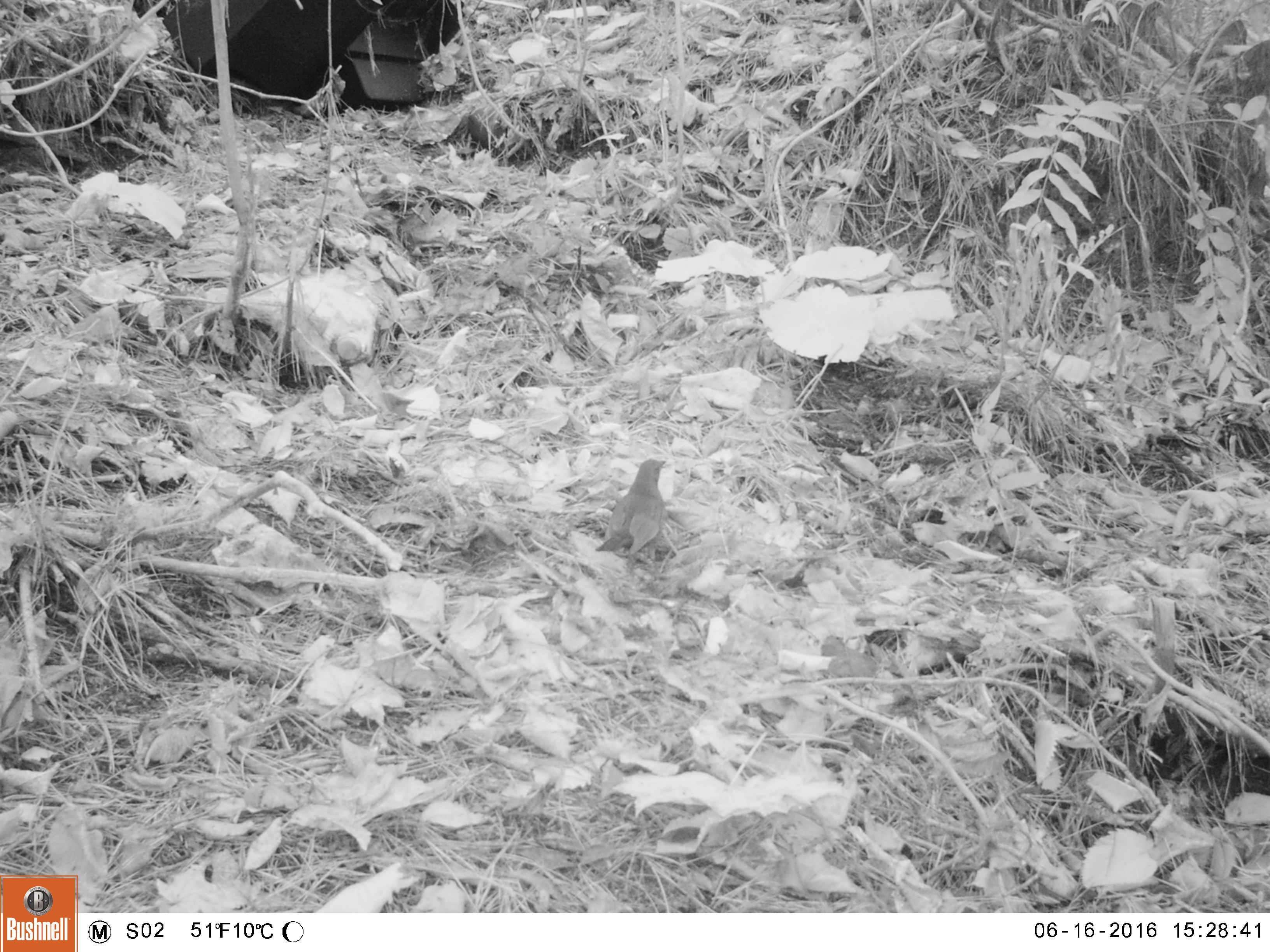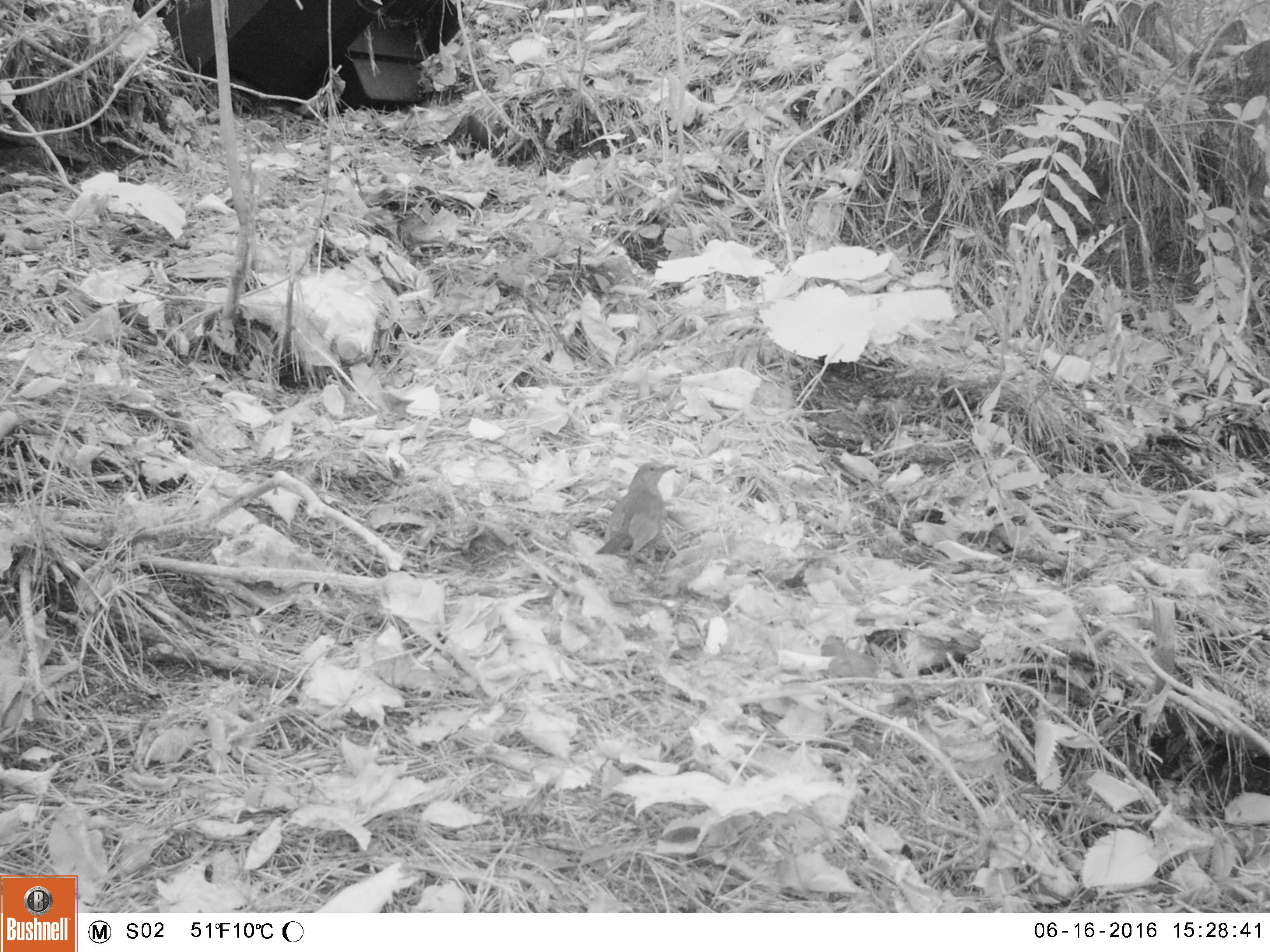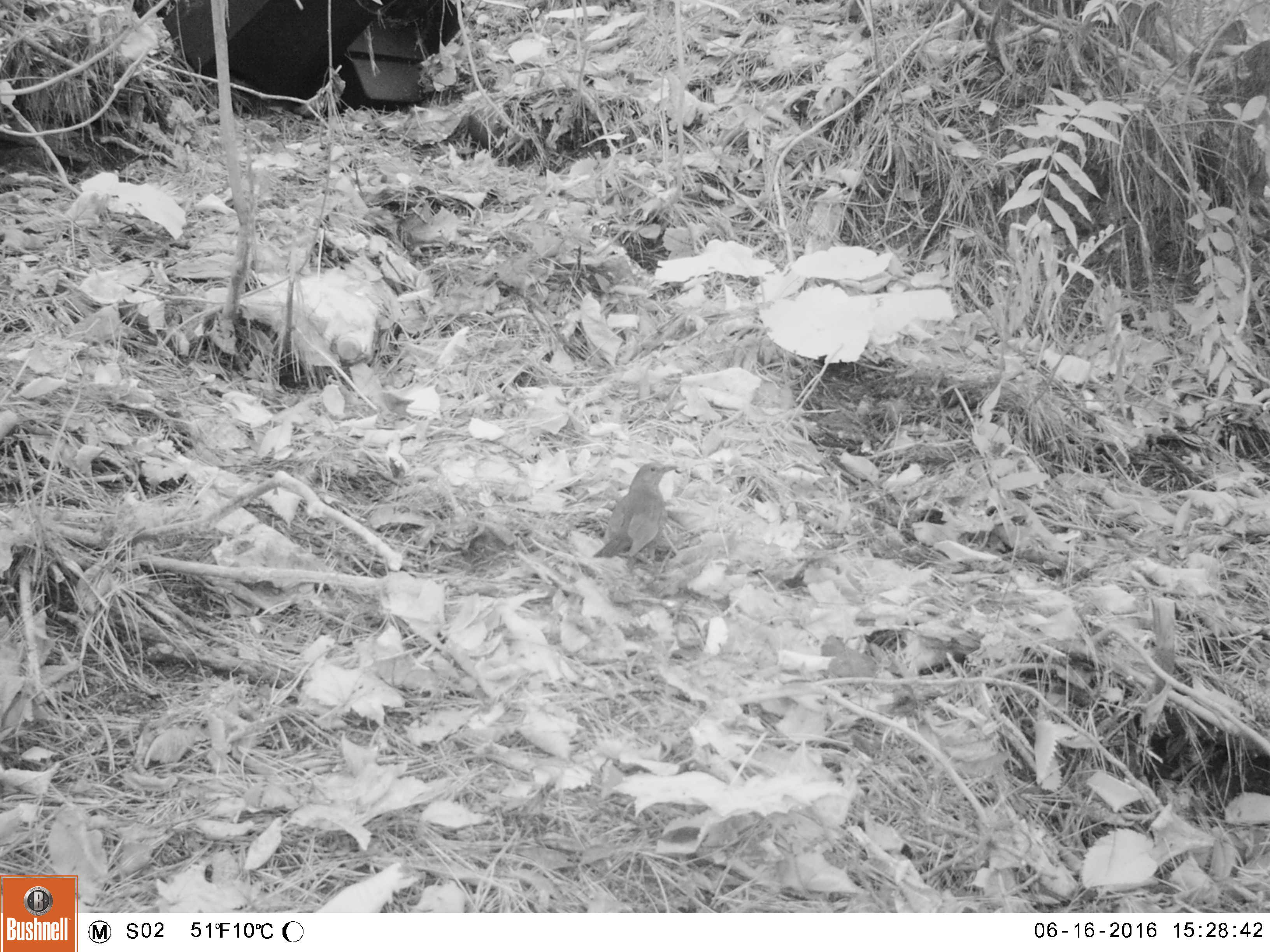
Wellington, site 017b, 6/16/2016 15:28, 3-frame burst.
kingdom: Animalia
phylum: Chordata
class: Aves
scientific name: Aves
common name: bird